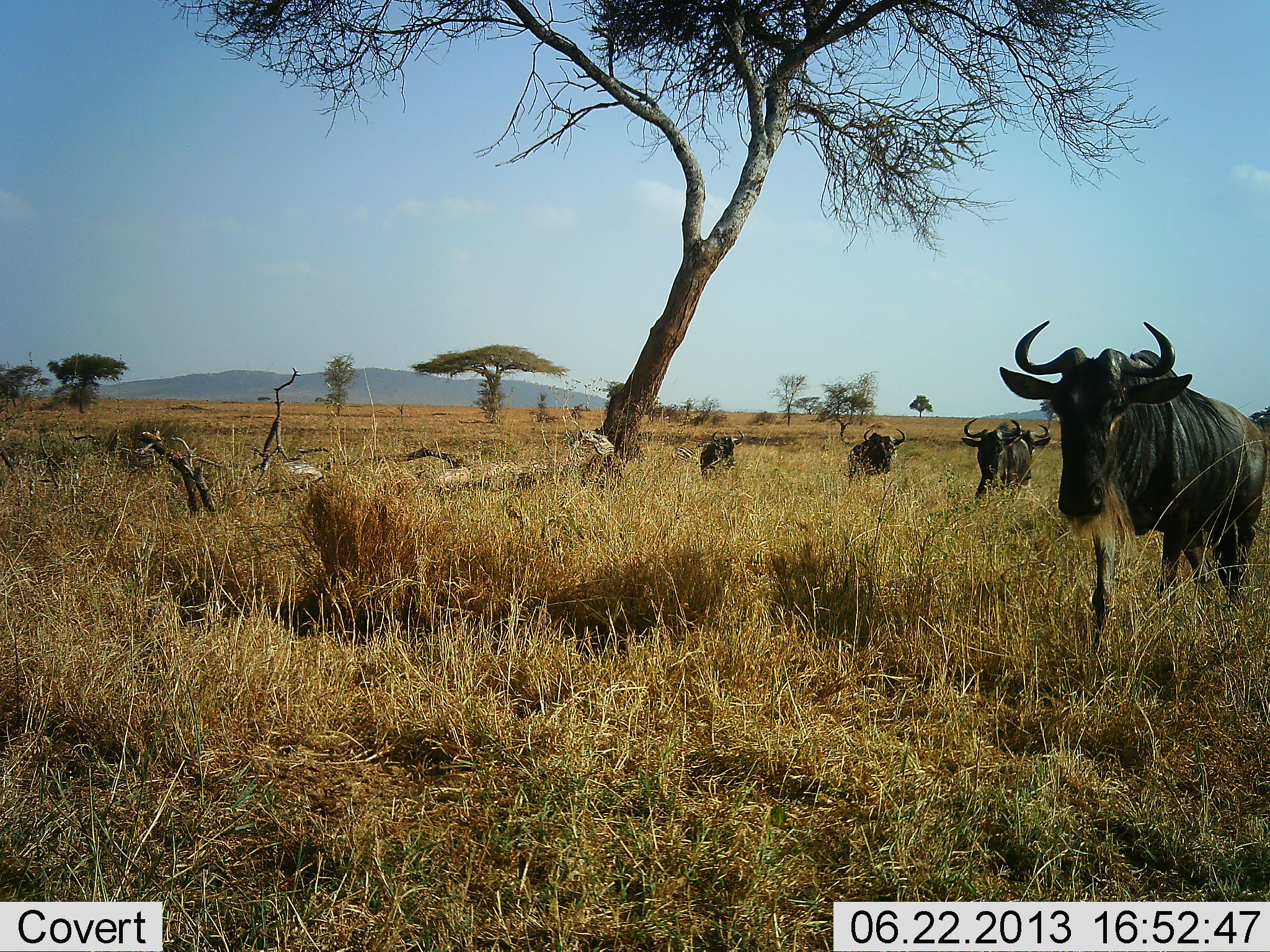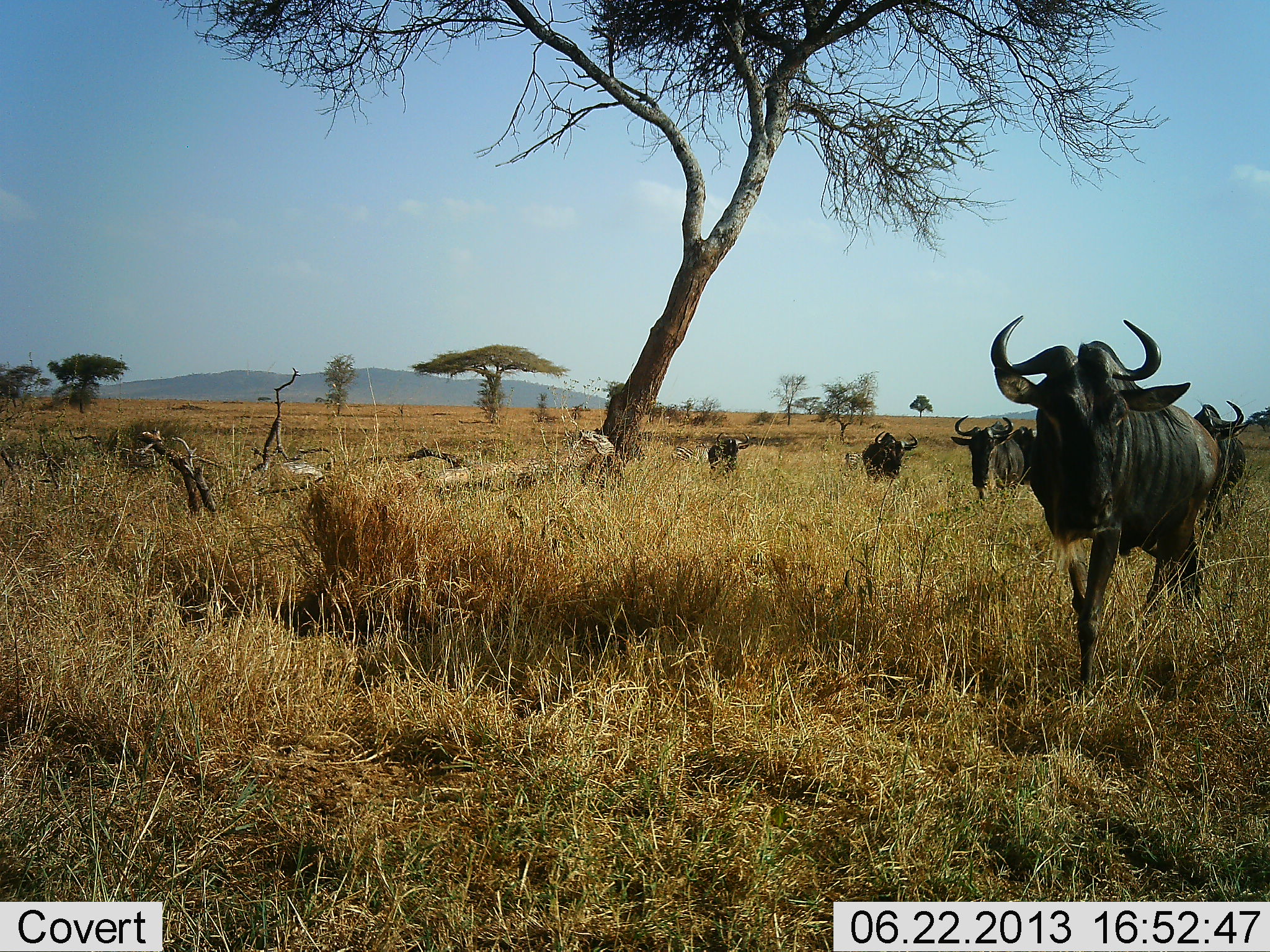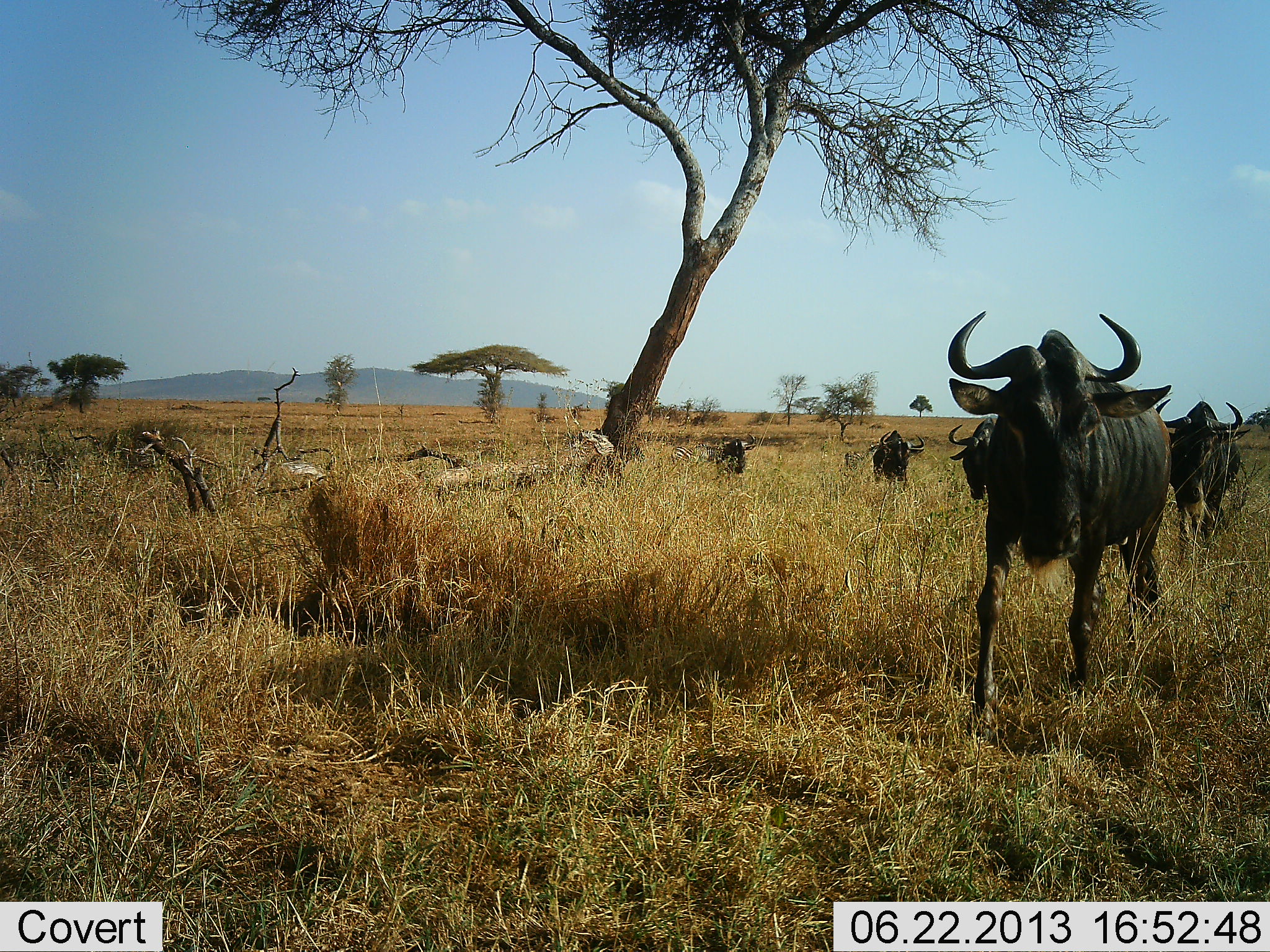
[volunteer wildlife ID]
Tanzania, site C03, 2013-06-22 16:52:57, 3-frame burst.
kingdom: Animalia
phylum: Chordata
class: Mammalia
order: Artiodactyla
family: Bovidae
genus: Connochaetes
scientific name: Connochaetes taurinus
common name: blue wildebeest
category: wildebeest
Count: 5.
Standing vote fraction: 20%.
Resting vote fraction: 0%.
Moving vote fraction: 100%.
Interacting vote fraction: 0%.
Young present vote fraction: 0%.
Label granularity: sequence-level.